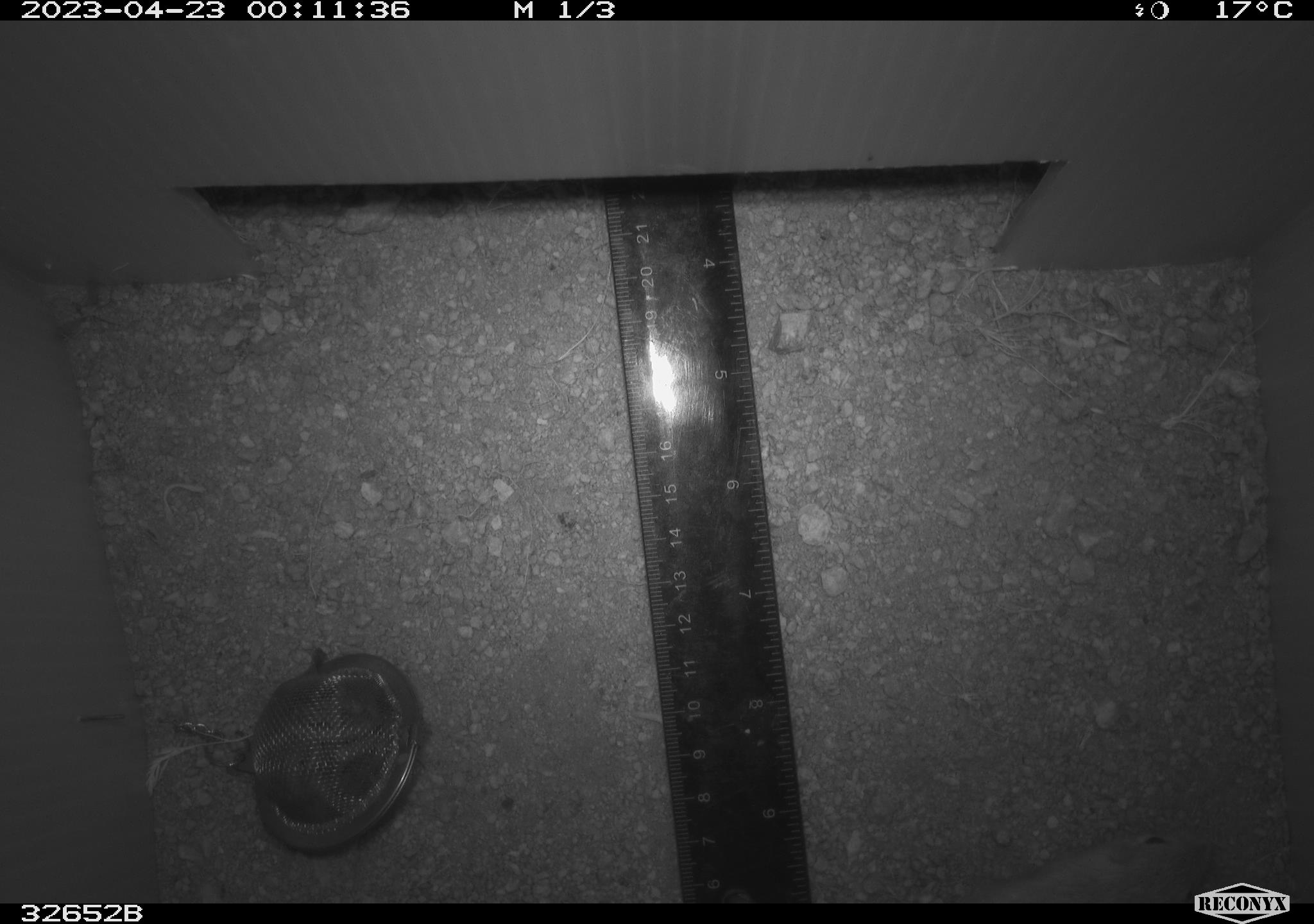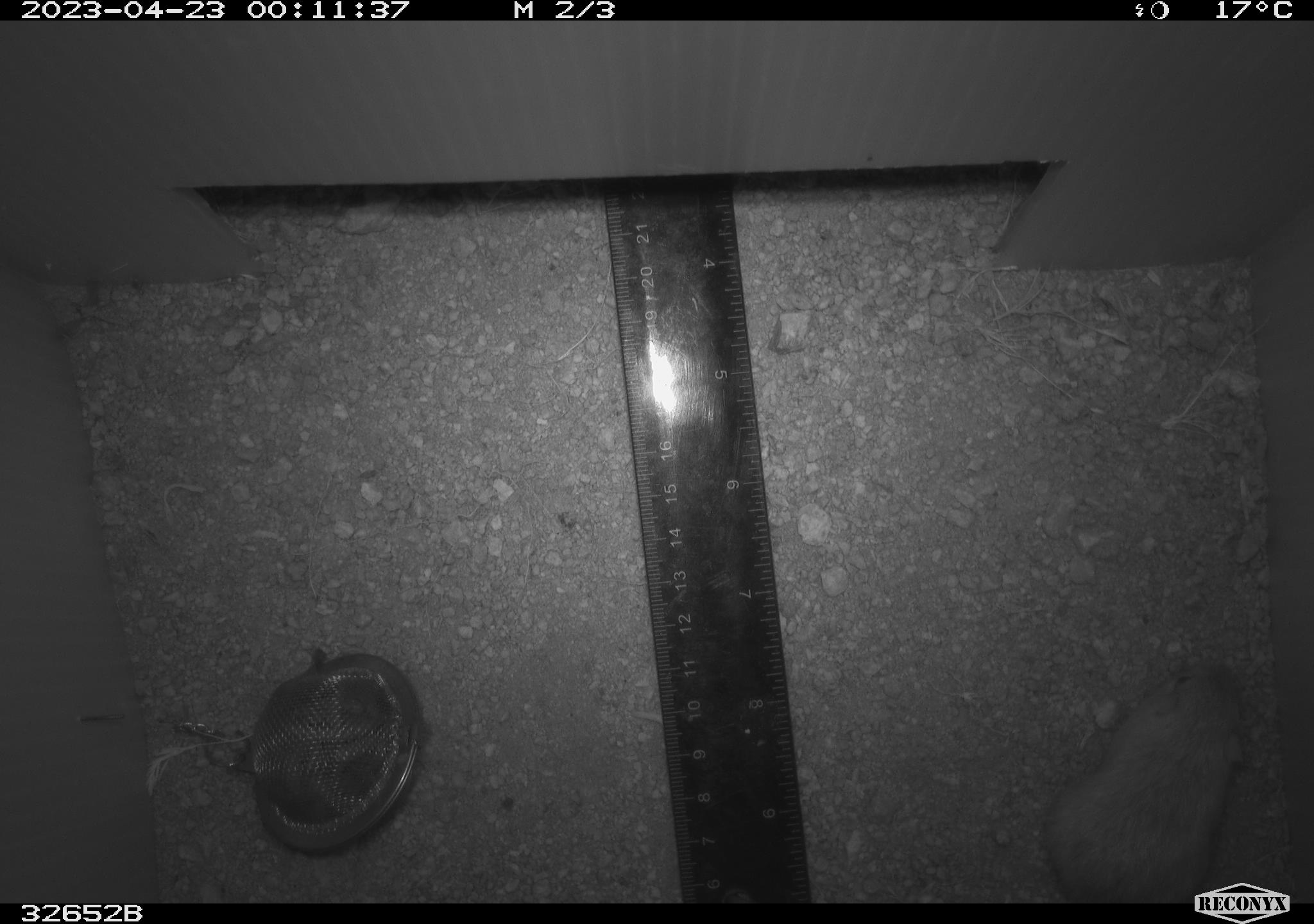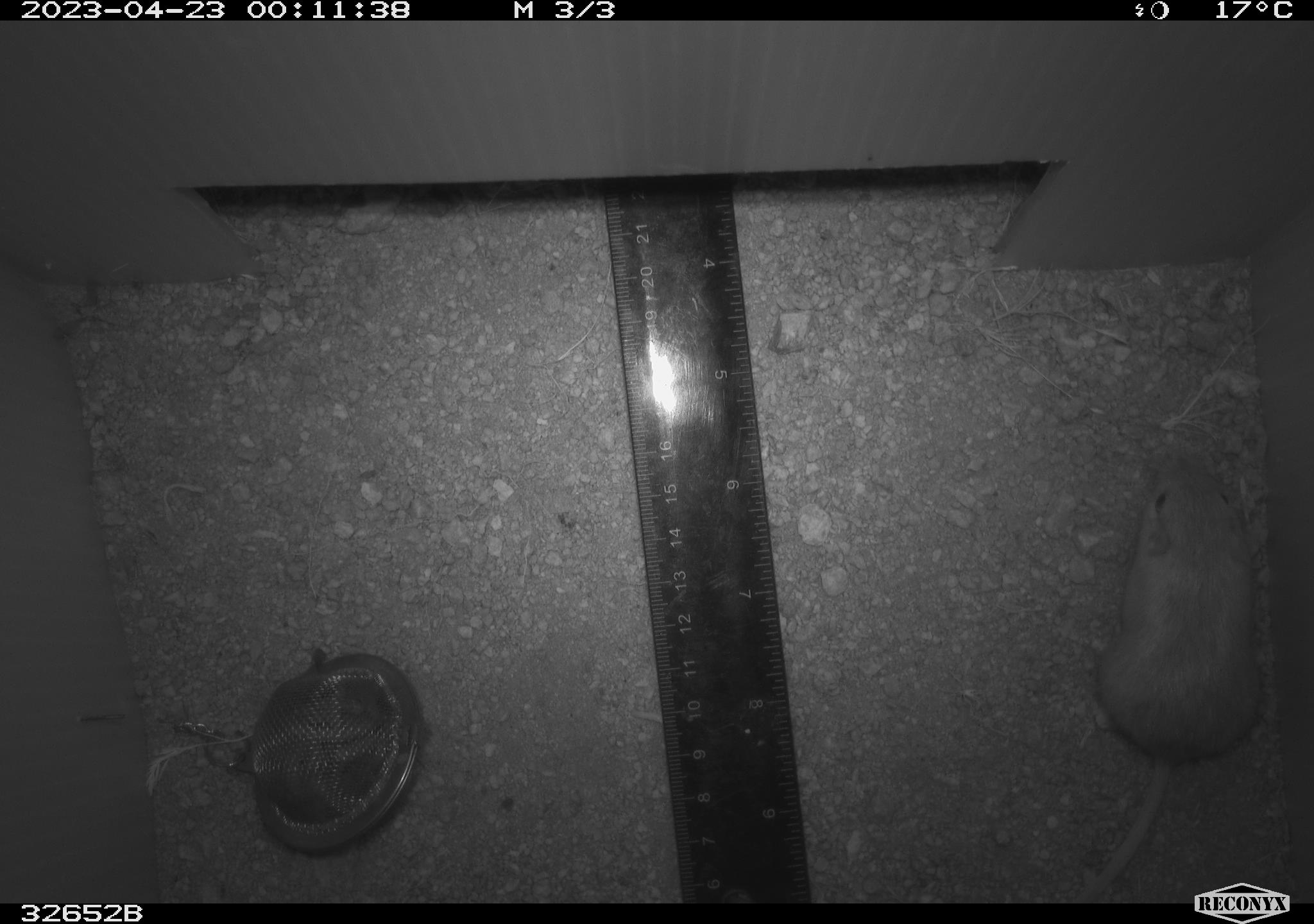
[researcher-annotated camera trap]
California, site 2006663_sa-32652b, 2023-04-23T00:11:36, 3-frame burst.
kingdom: Animalia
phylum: Chordata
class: Mammalia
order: Rodentia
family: Heteromyidae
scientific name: Heteromyidae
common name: kangaroo rats and pocket mice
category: heteromyidae family